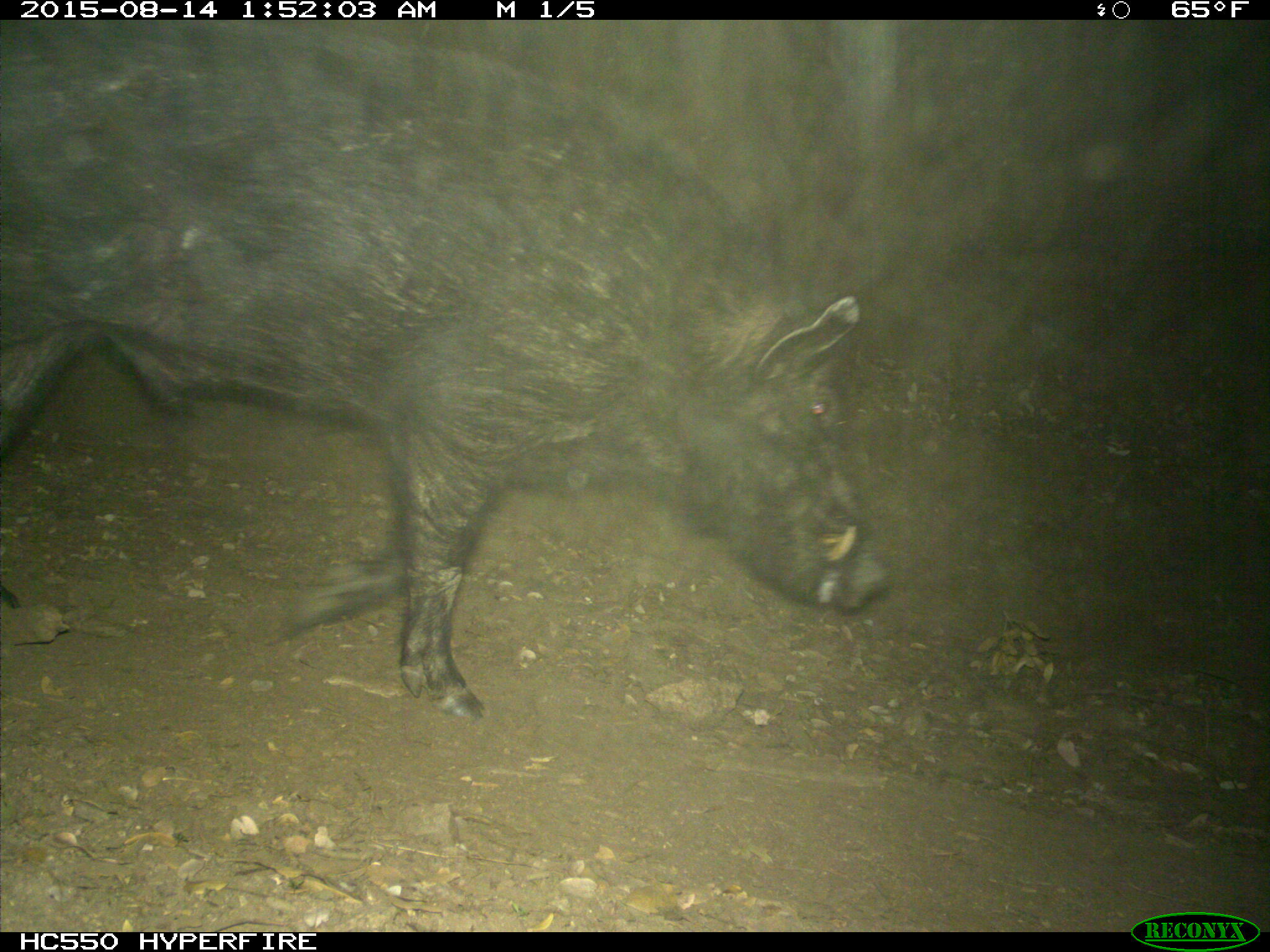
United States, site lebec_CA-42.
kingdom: Animalia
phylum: Chordata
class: Mammalia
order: Artiodactyla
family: Suidae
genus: Sus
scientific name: Sus scrofa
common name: wild boar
Sus scrofa (wild boar).